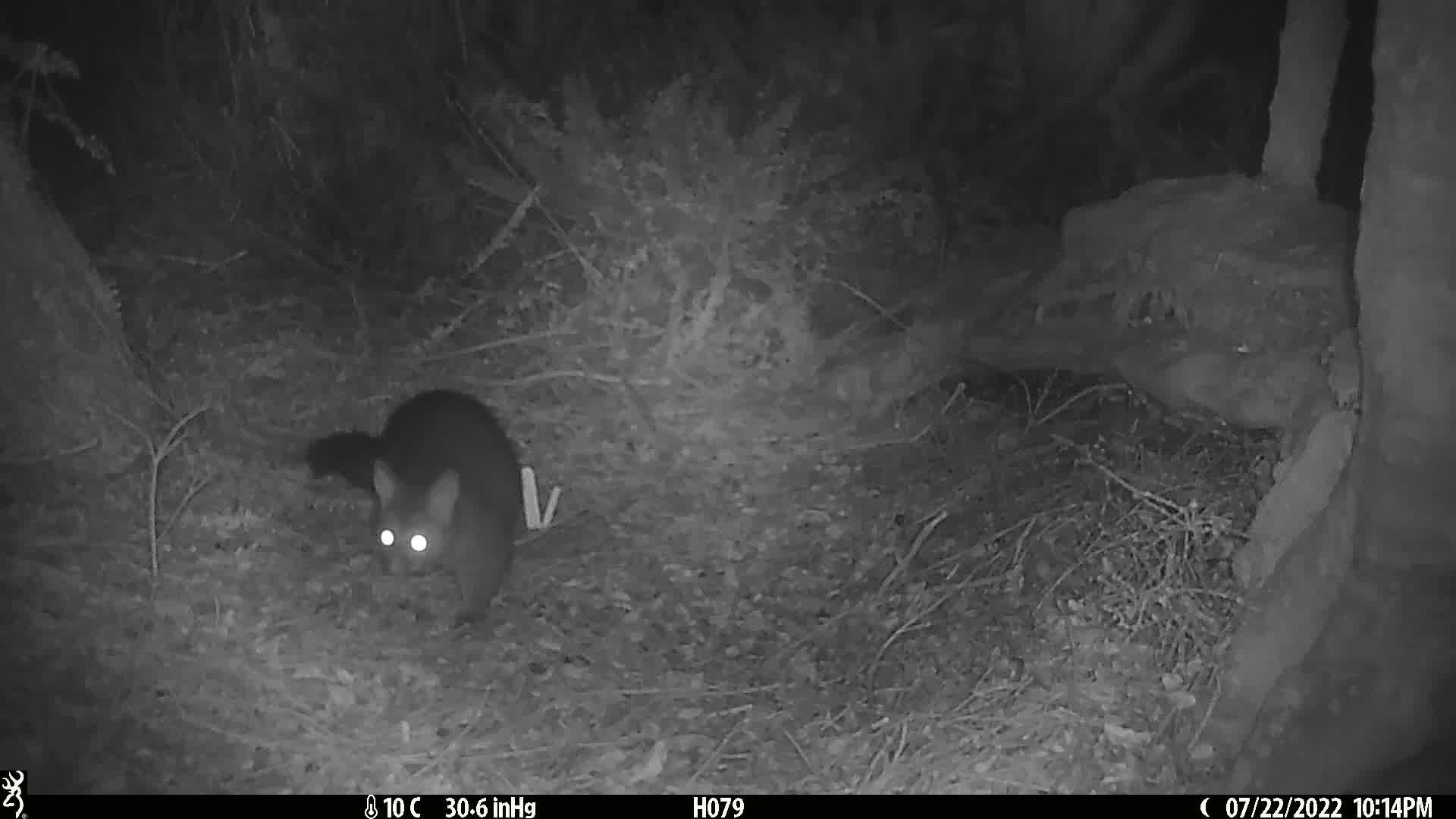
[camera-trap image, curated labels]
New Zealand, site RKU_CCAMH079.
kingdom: Animalia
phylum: Chordata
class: Mammalia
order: Diprotodontia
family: Phalangeridae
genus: Trichosurus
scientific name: Trichosurus vulpecula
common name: common brushtail possum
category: possum